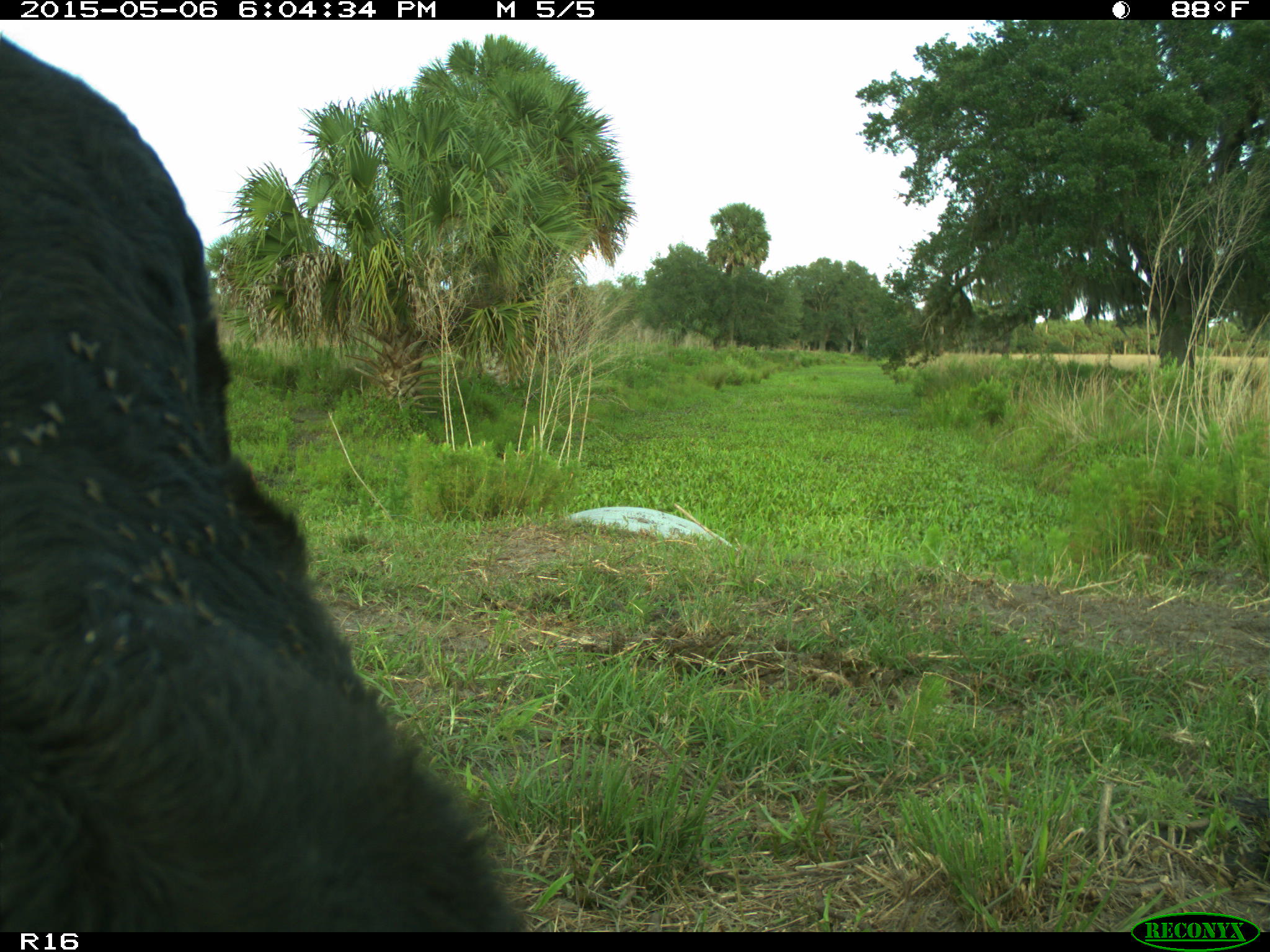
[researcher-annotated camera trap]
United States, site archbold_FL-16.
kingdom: Animalia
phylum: Chordata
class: Mammalia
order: Artiodactyla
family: Bovidae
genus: Bos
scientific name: Bos taurus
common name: domestic cow